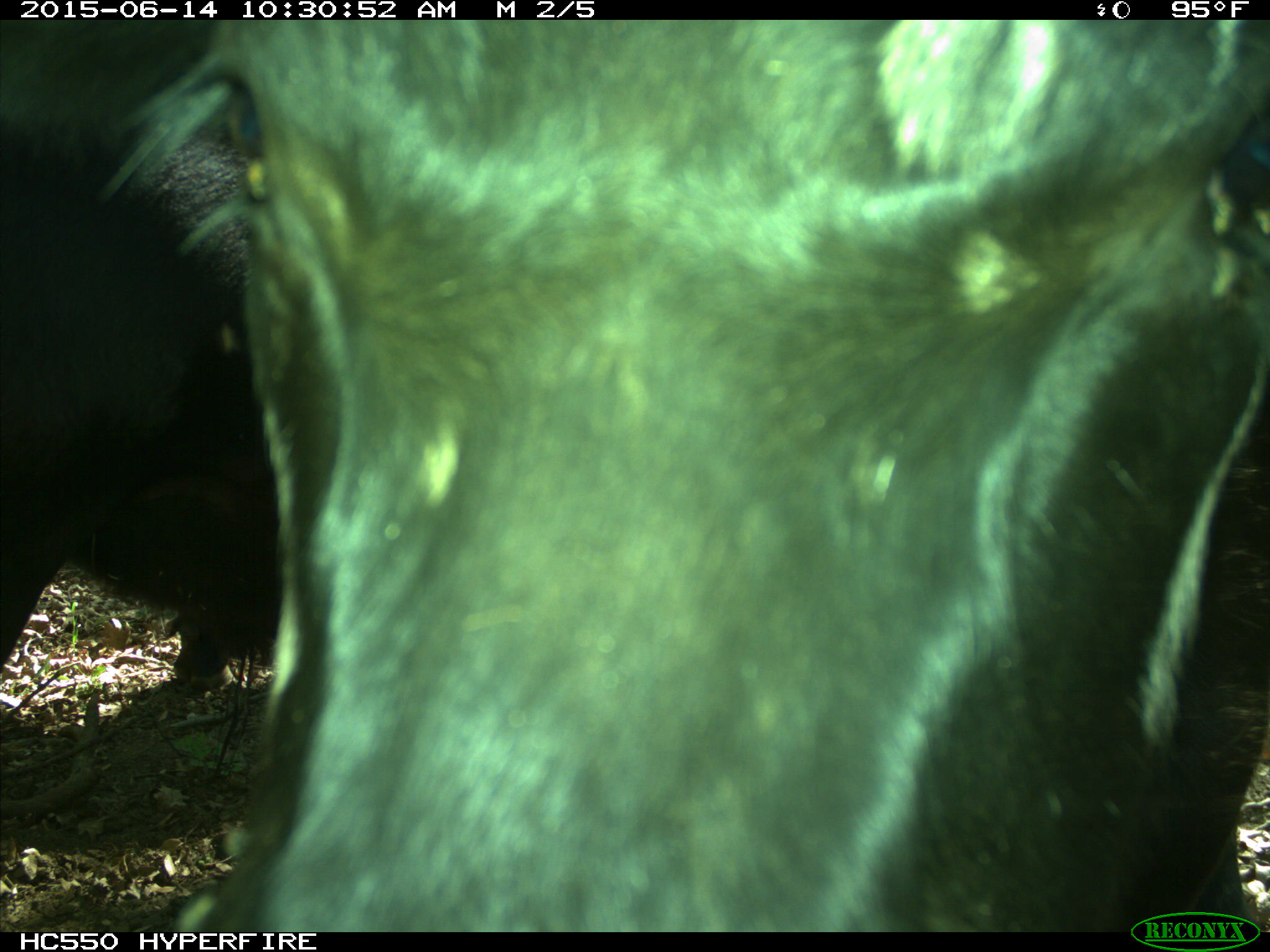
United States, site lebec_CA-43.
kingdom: Animalia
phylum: Chordata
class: Mammalia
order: Artiodactyla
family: Bovidae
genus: Bos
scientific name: Bos taurus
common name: domestic cow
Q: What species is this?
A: Bos taurus (domestic cow).